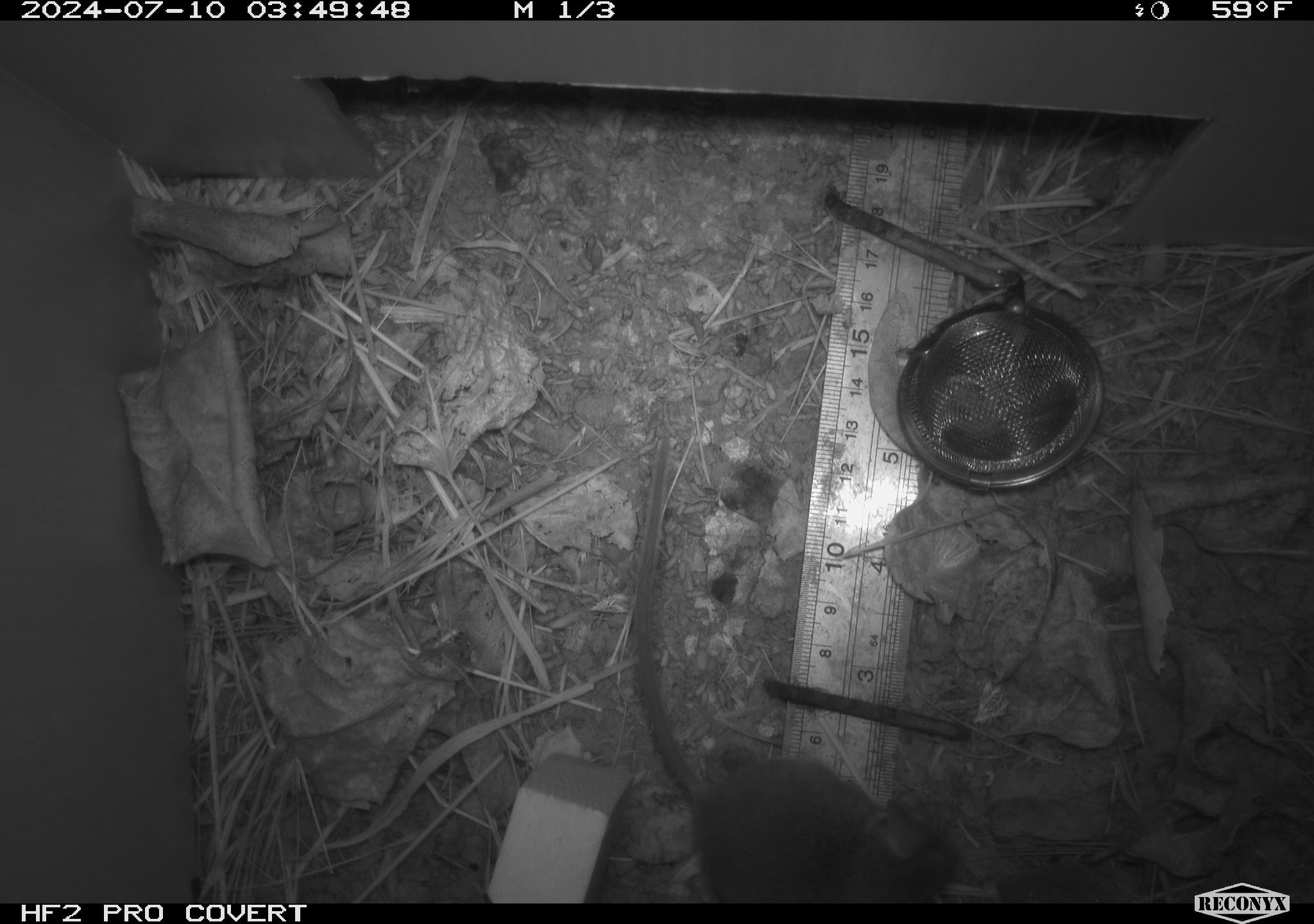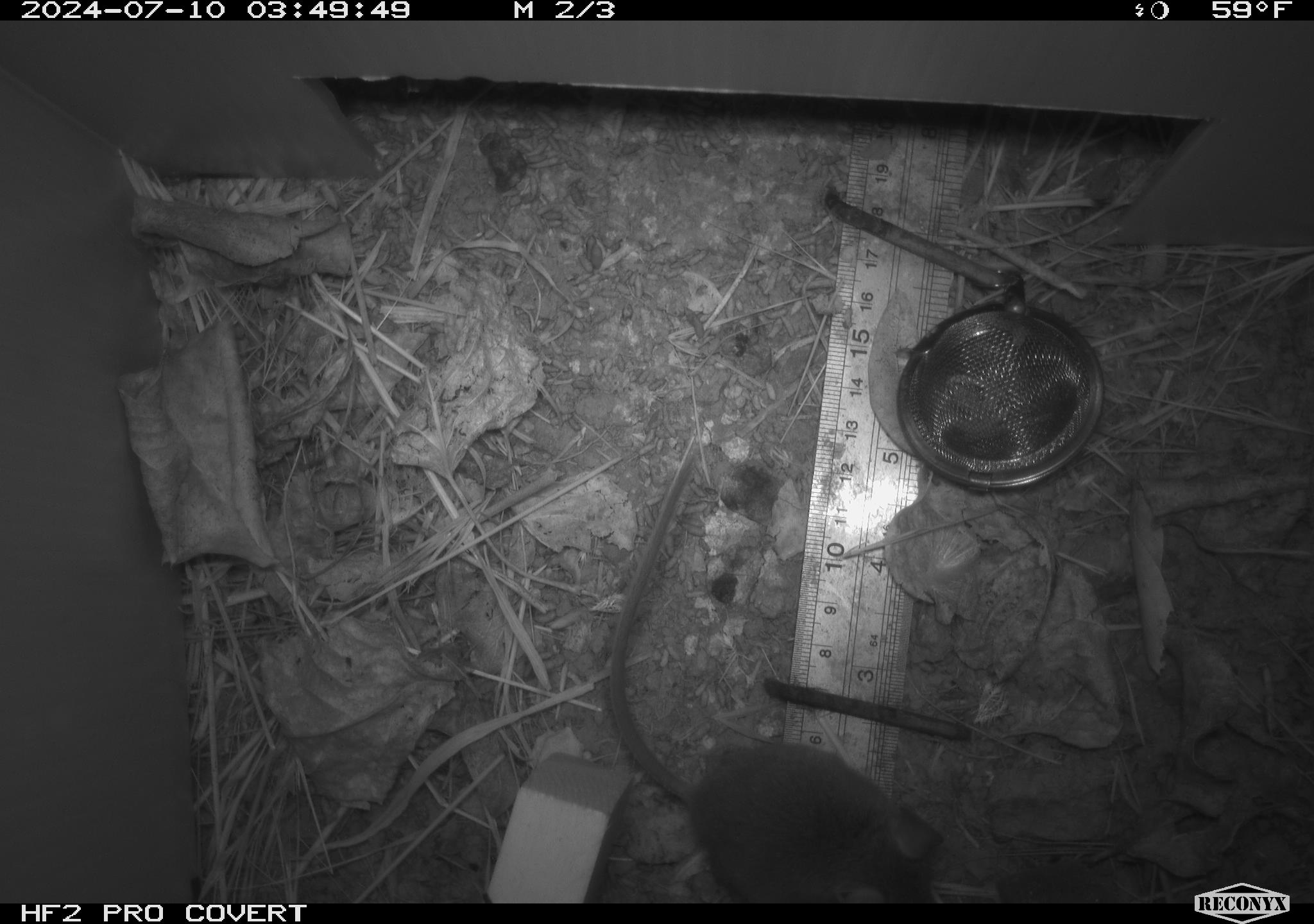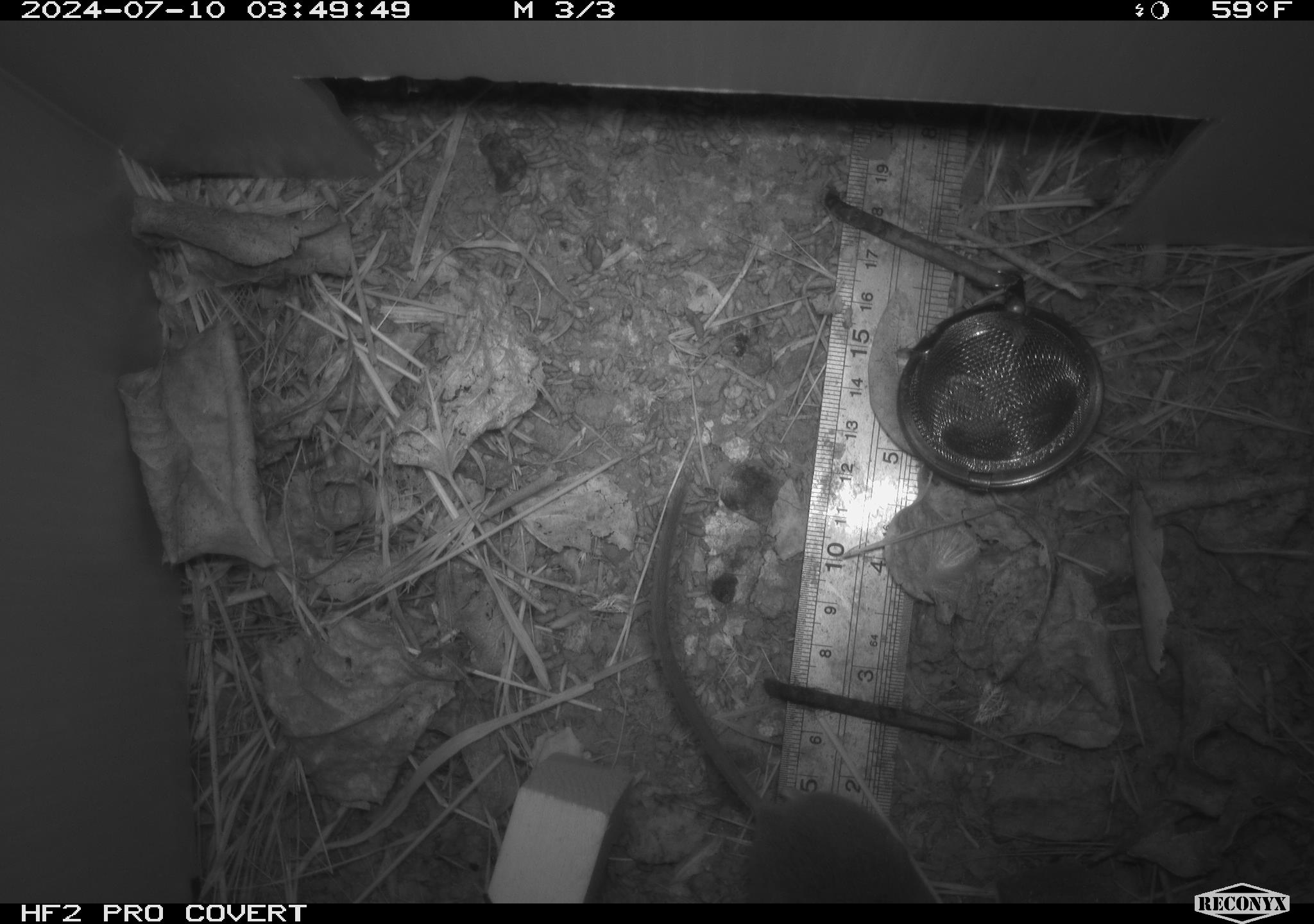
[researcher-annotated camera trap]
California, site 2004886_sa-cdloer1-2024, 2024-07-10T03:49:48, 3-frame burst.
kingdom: Animalia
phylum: Chordata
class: Mammalia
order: Rodentia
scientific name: Rodentia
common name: mouse species